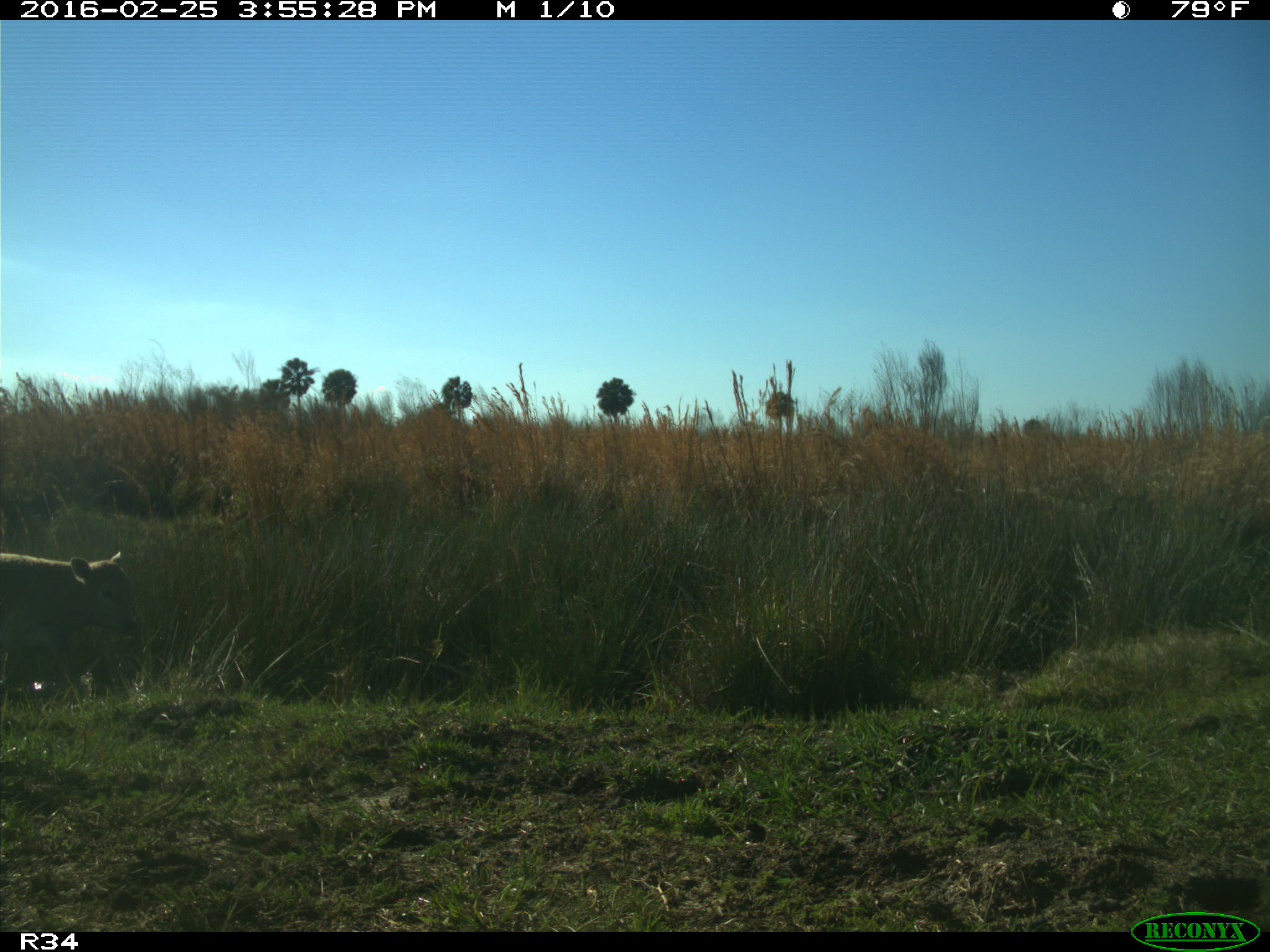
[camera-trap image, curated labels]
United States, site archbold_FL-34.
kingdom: Animalia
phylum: Chordata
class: Mammalia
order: Artiodactyla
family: Bovidae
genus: Bos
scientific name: Bos taurus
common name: domestic cow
Bos taurus (domestic cow).